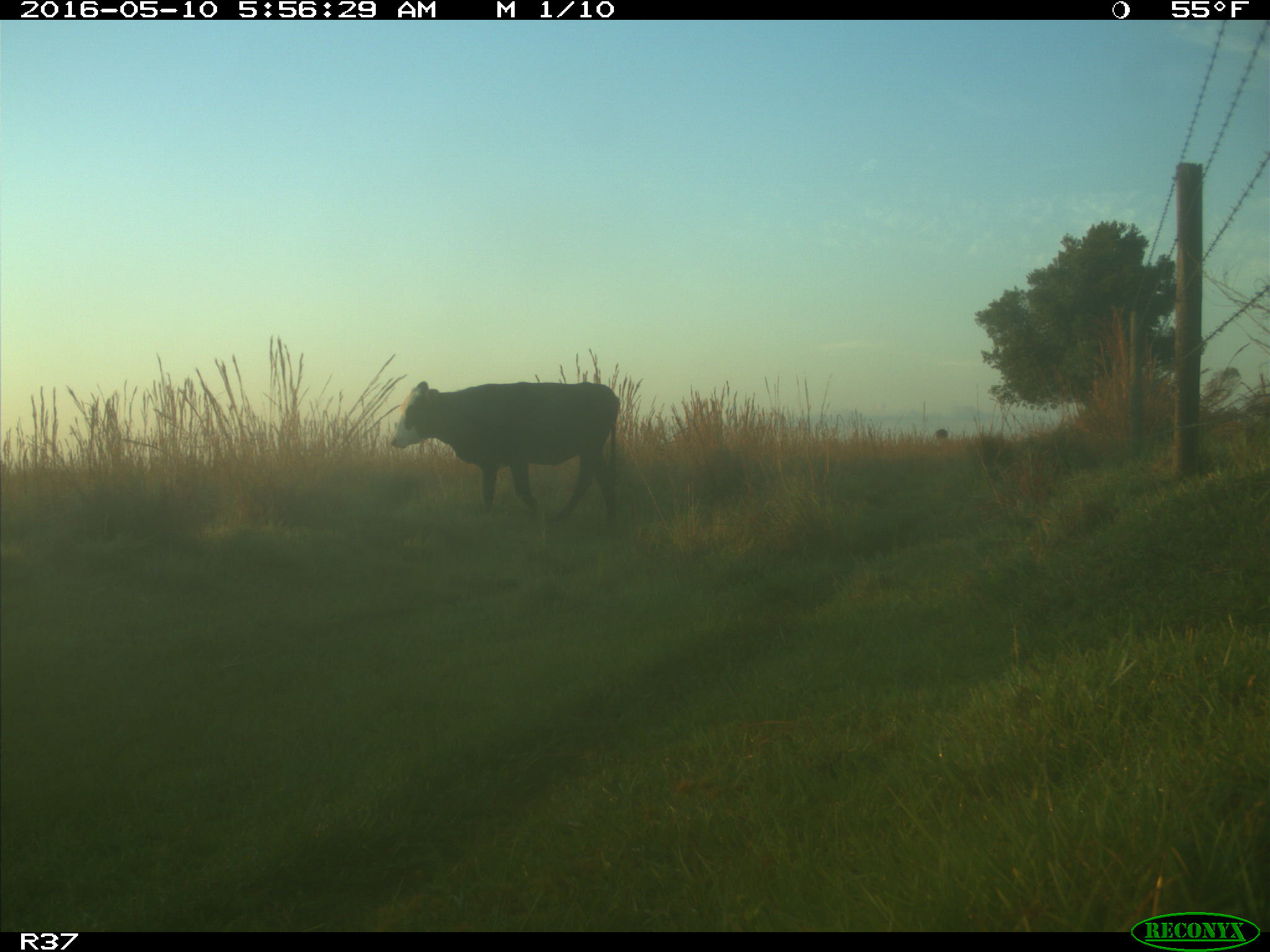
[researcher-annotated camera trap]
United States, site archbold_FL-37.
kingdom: Animalia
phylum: Chordata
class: Mammalia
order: Artiodactyla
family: Bovidae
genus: Bos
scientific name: Bos taurus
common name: domestic cow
Bos taurus (domestic cow).